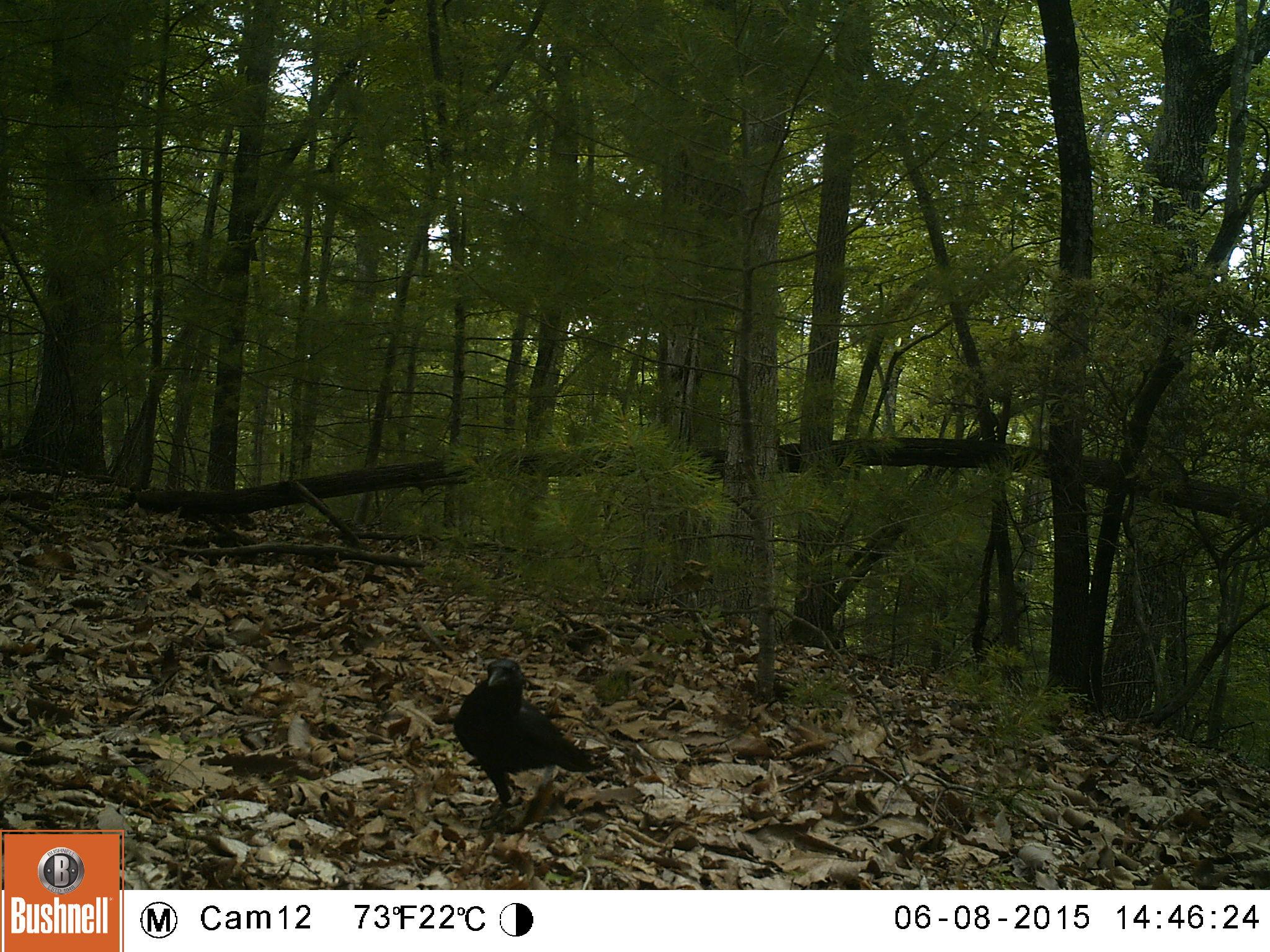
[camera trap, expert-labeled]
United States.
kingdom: Animalia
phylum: Chordata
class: Aves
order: Passeriformes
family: Corvidae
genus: Corvus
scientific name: Corvus brachyrhynchos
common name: american crow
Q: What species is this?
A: American Crow (Corvus brachyrhynchos).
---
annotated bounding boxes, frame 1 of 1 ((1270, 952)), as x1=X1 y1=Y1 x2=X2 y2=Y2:
American Crow: x1=449 y1=653 x2=597 y2=798